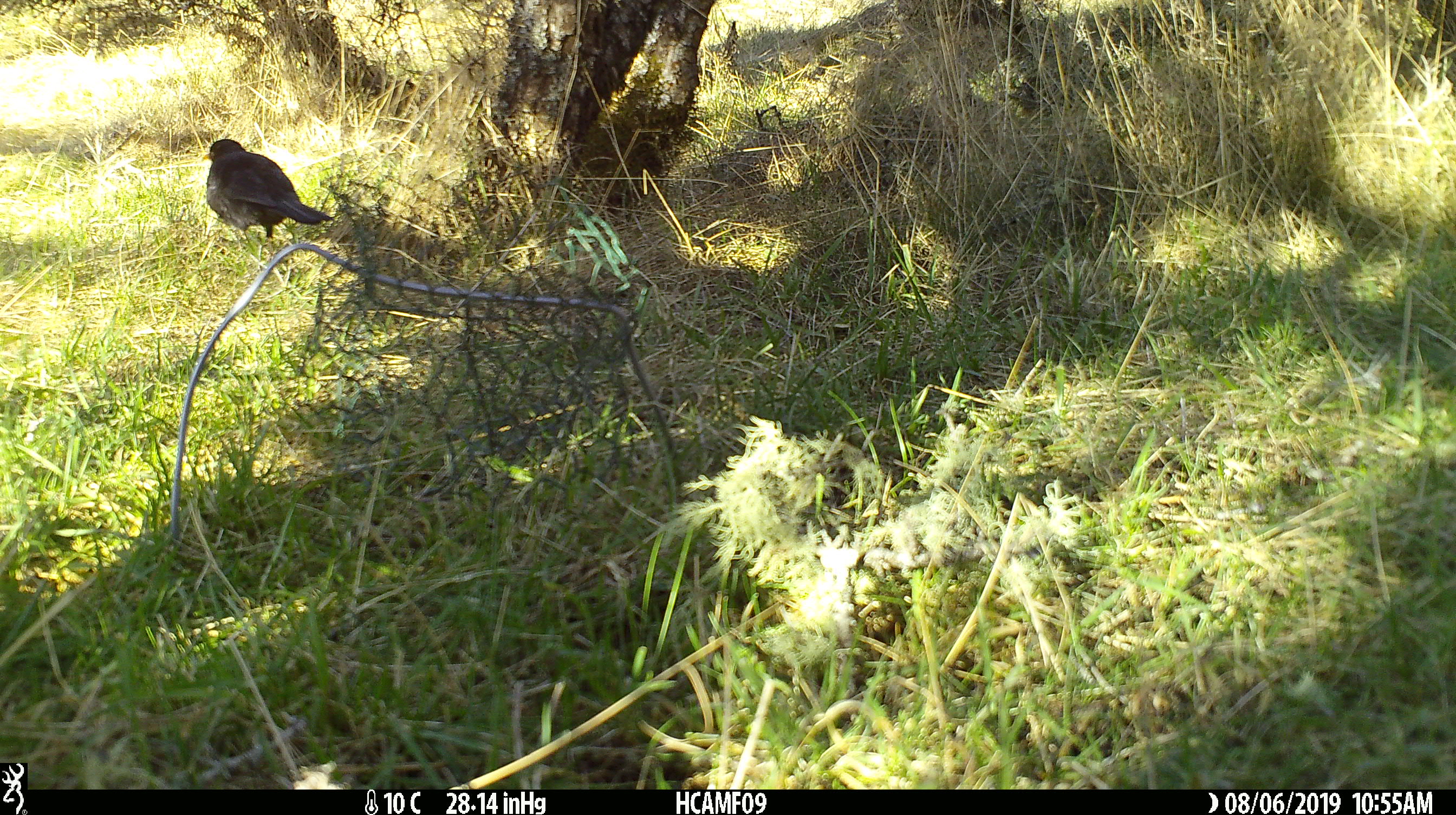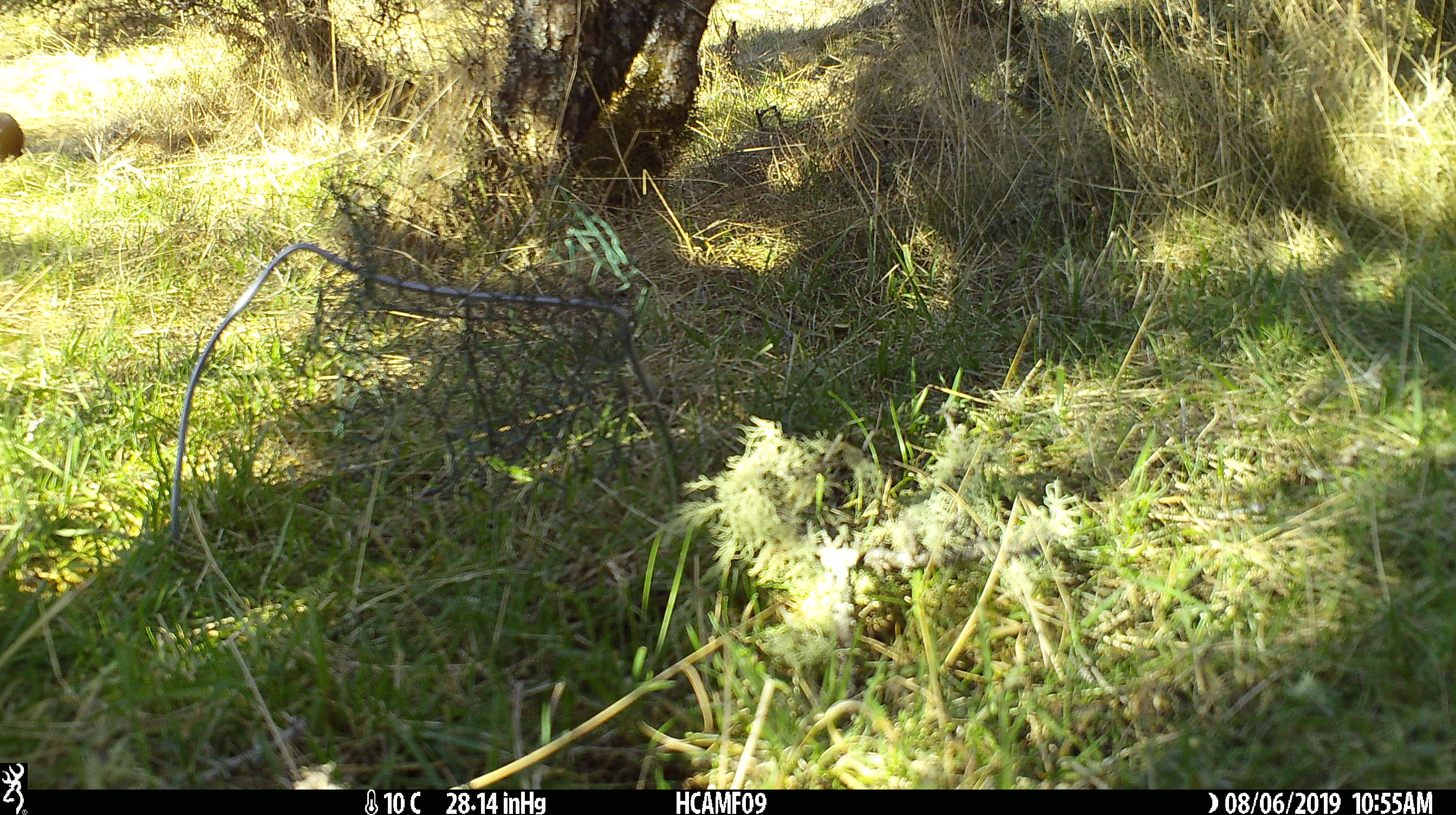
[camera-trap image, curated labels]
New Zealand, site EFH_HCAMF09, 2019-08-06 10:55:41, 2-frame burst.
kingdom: Animalia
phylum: Chordata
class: Aves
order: Passeriformes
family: Turdidae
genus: Turdus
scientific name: Turdus merula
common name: eurasian blackbird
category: blackbird